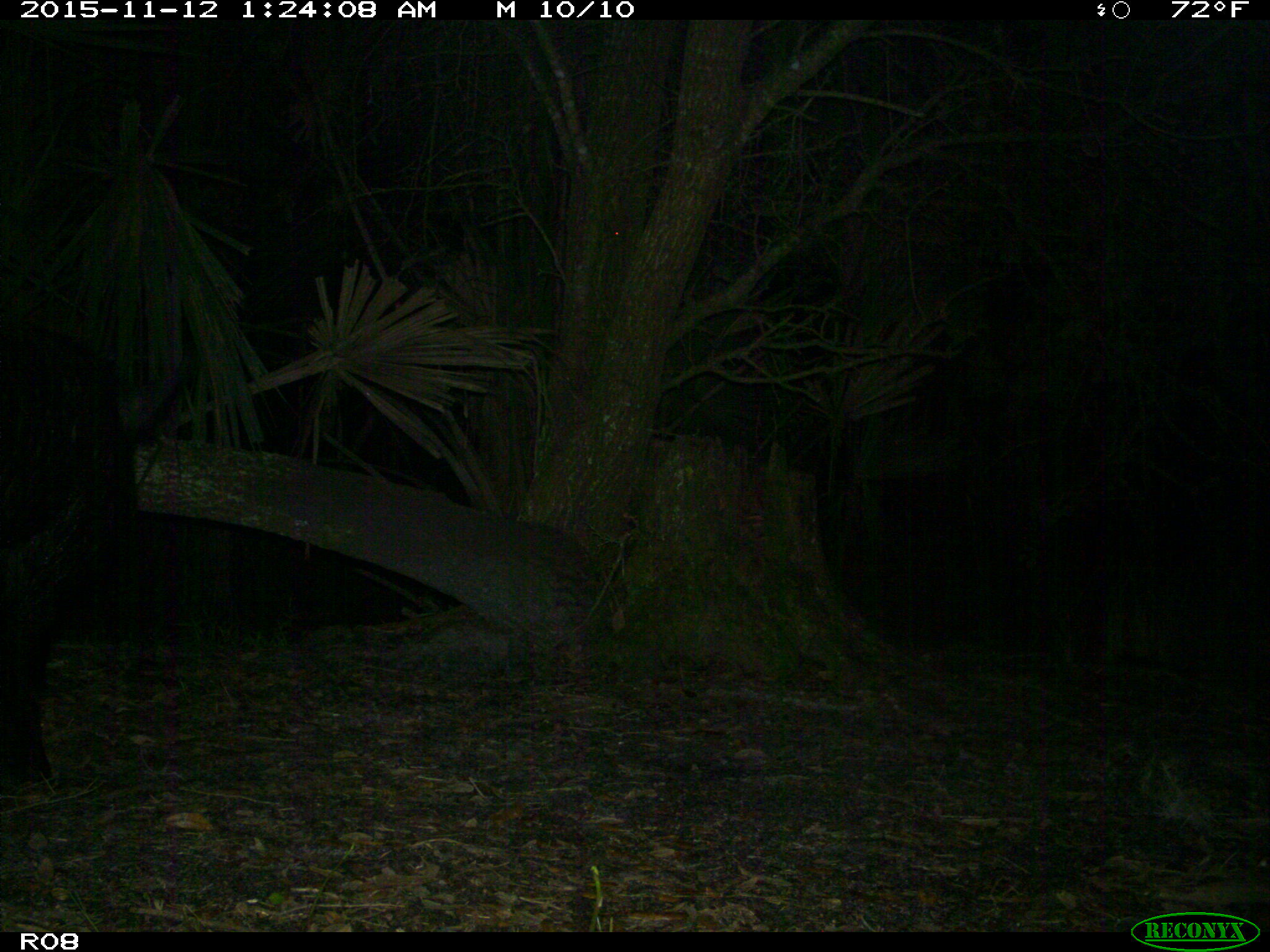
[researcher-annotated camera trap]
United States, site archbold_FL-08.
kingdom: Animalia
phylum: Chordata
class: Mammalia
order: Artiodactyla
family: Suidae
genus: Sus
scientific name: Sus scrofa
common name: wild boar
Sus scrofa (wild boar).